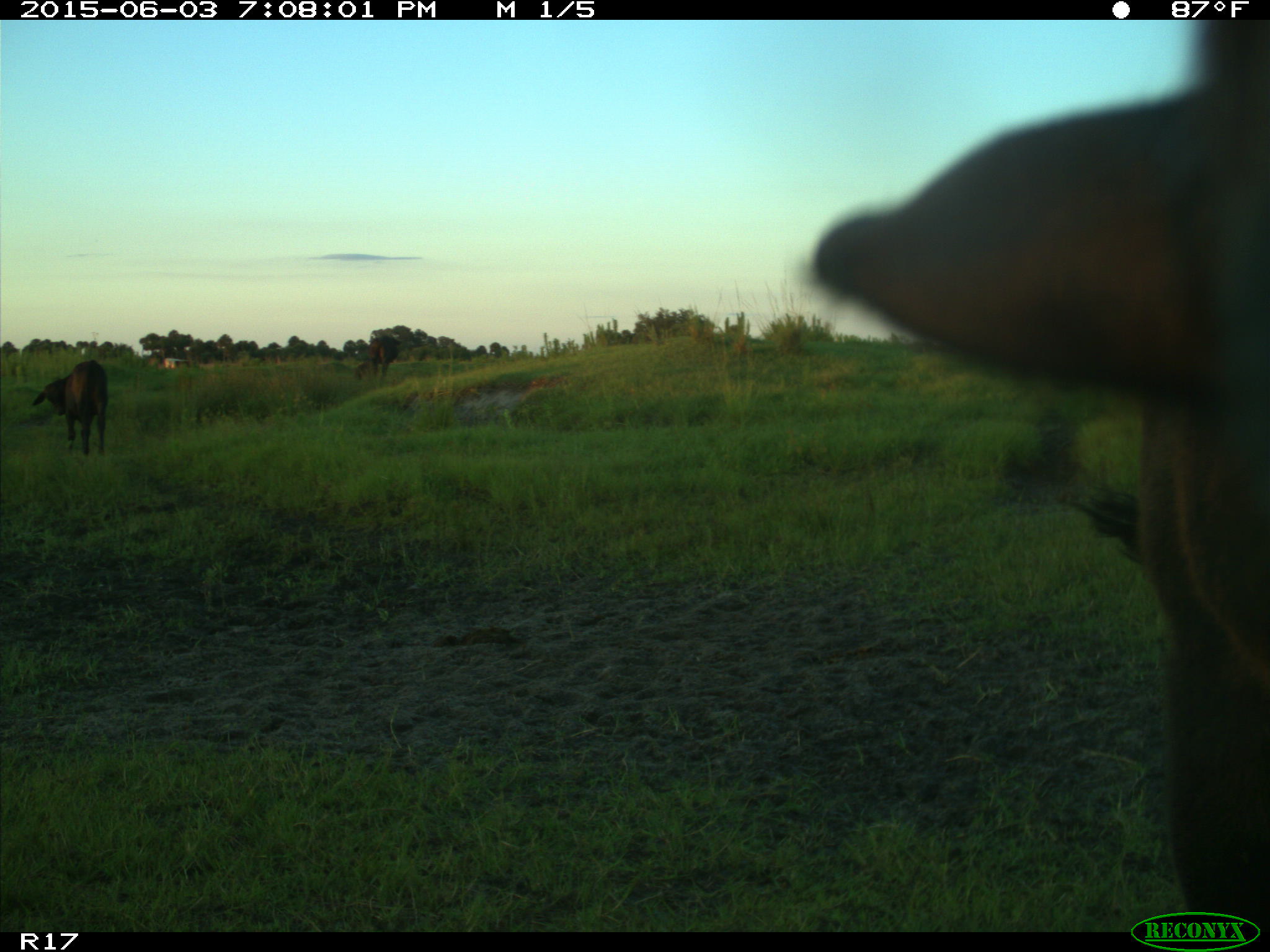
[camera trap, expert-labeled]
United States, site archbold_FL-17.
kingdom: Animalia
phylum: Chordata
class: Mammalia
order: Artiodactyla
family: Bovidae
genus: Bos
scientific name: Bos taurus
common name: domestic cow